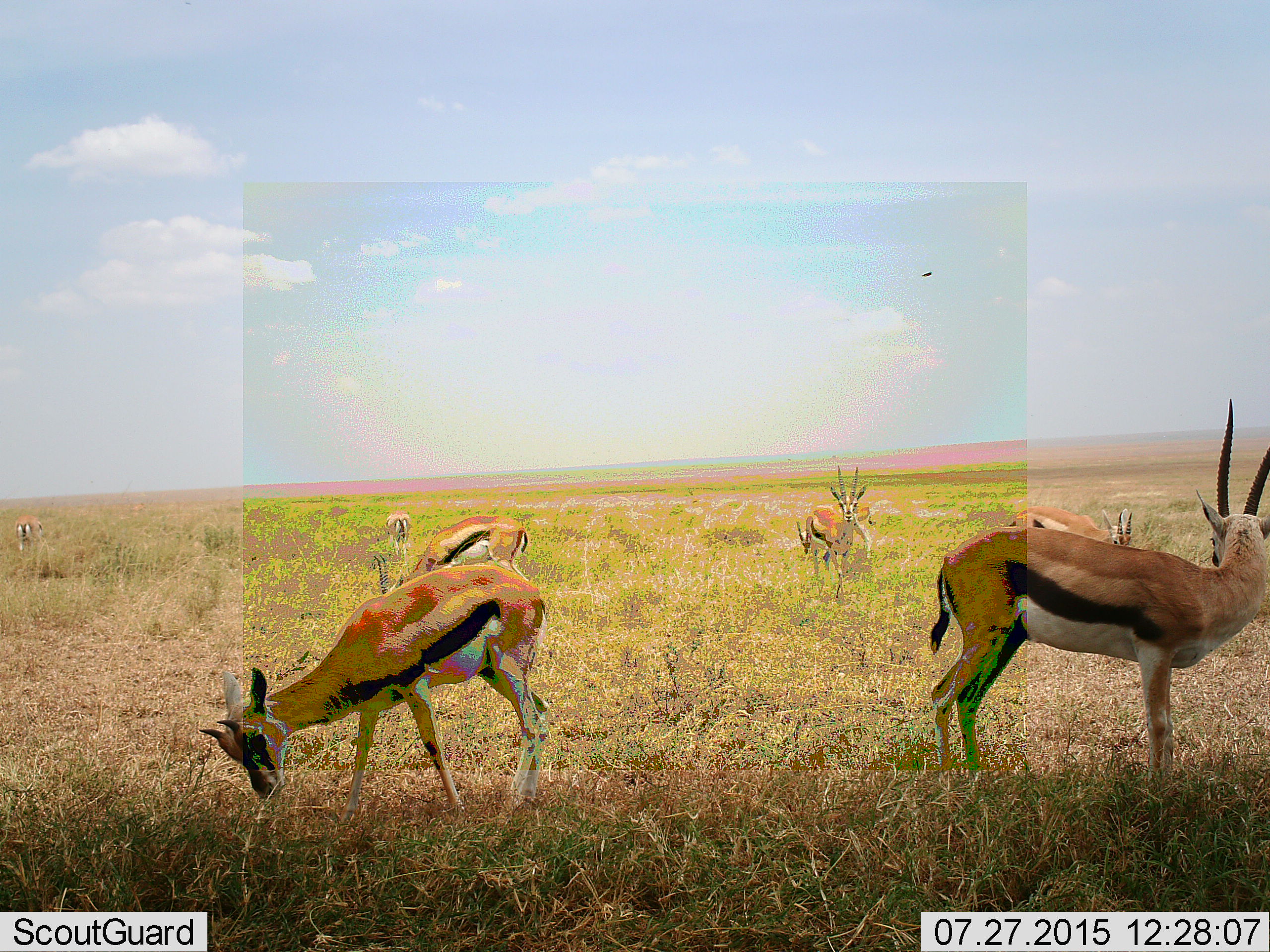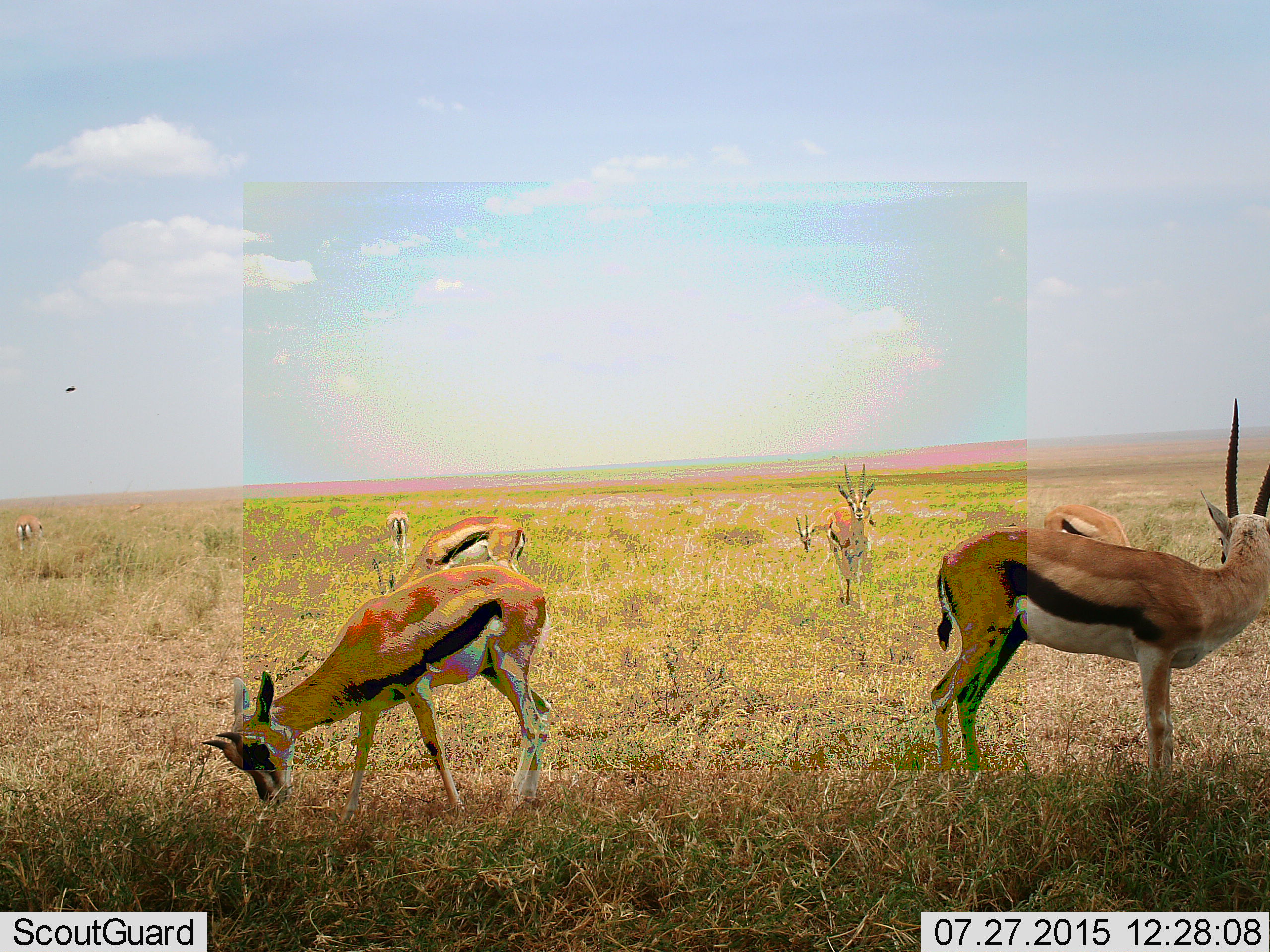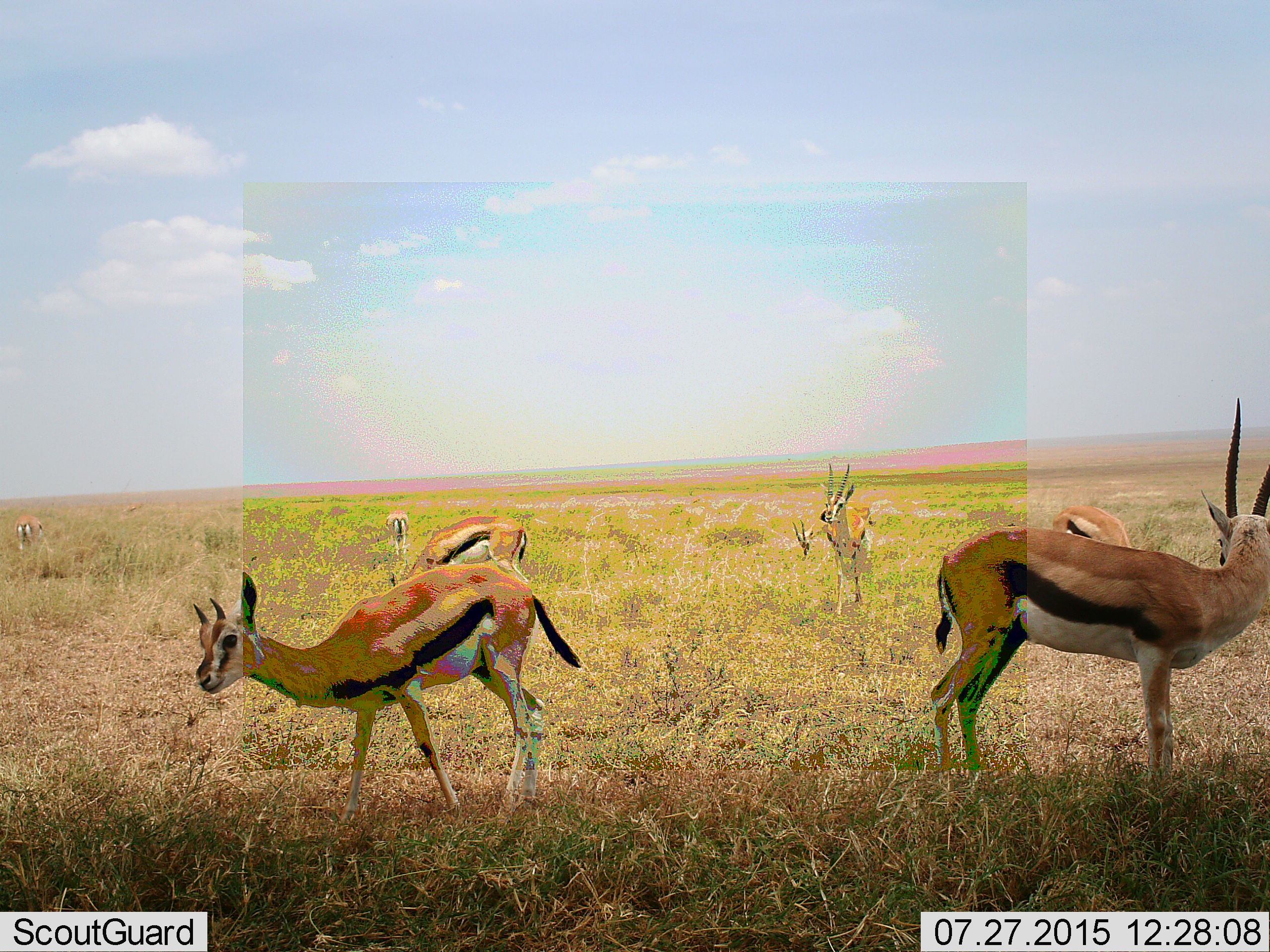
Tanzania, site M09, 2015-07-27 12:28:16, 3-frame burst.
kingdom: Animalia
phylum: Chordata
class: Mammalia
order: Artiodactyla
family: Bovidae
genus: Eudorcas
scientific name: Eudorcas thomsonii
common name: thomson's gazelle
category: gazellethomsons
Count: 8.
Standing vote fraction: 90%.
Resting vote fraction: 0%.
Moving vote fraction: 40%.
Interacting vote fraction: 0%.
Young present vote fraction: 10%.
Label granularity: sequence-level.